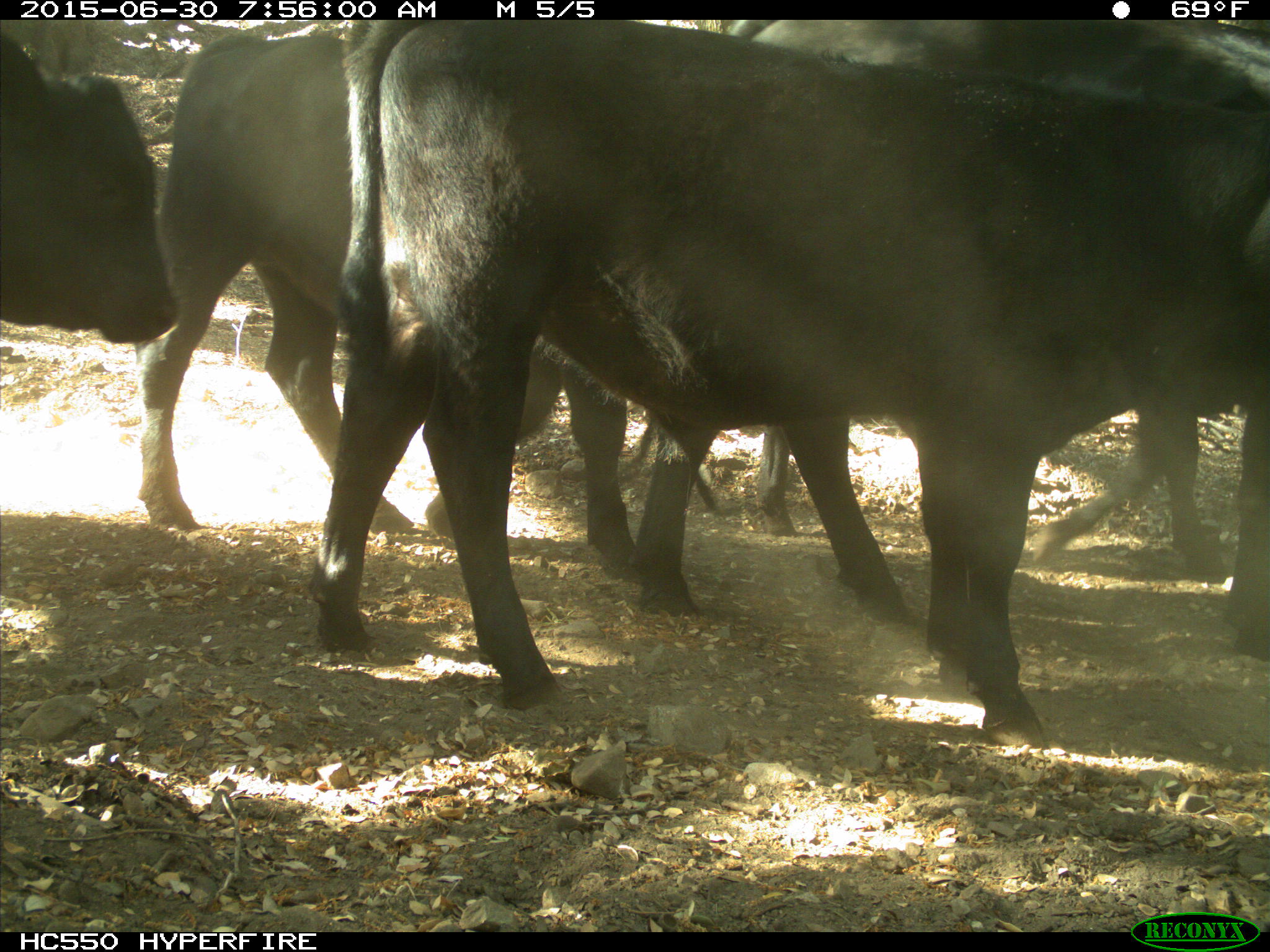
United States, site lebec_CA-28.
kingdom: Animalia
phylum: Chordata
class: Mammalia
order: Artiodactyla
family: Bovidae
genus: Bos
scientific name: Bos taurus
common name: domestic cow